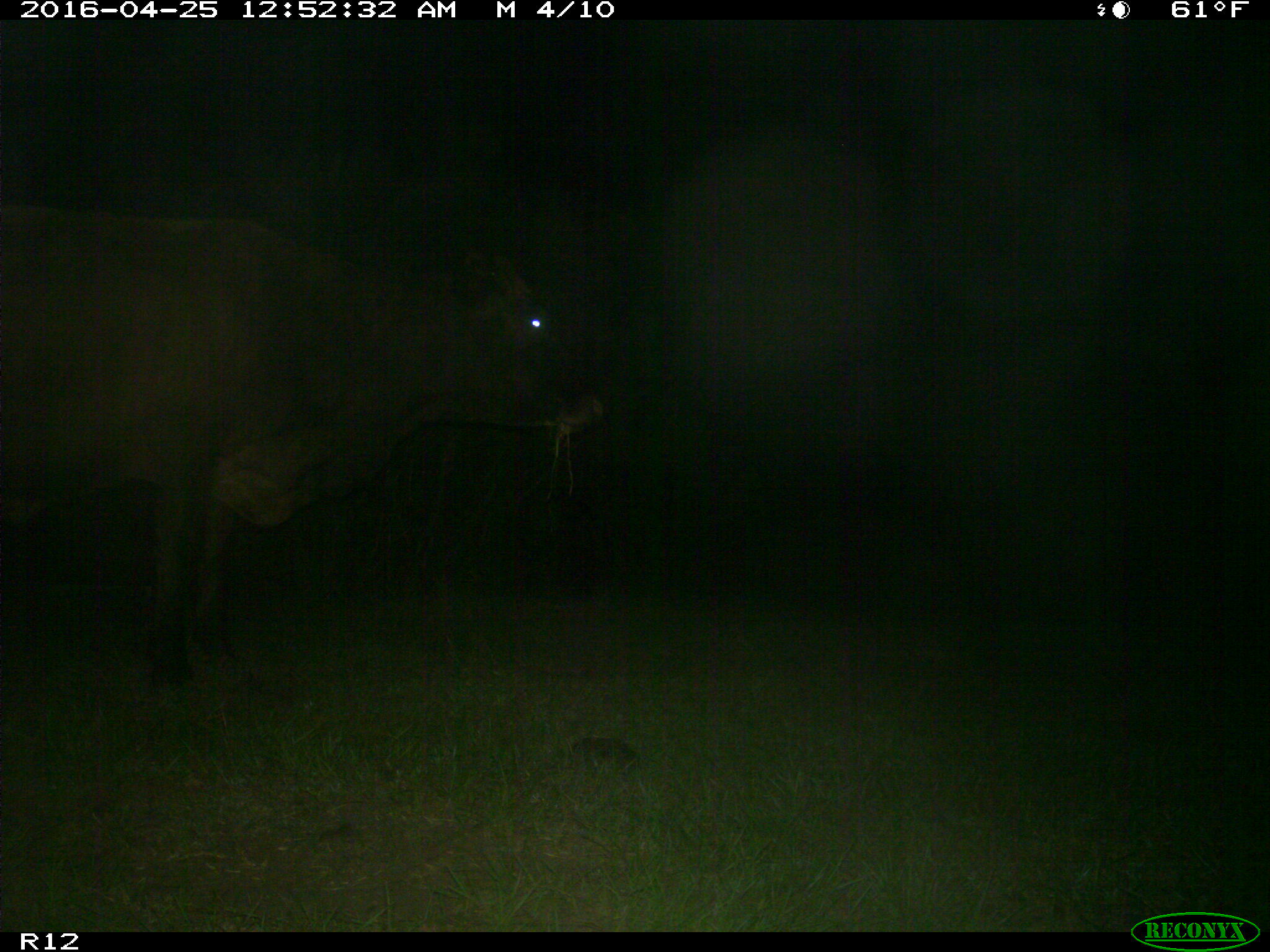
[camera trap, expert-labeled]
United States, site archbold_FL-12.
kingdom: Animalia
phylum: Chordata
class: Mammalia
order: Artiodactyla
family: Bovidae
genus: Bos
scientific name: Bos taurus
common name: domestic cow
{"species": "Bos taurus (domestic cow)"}